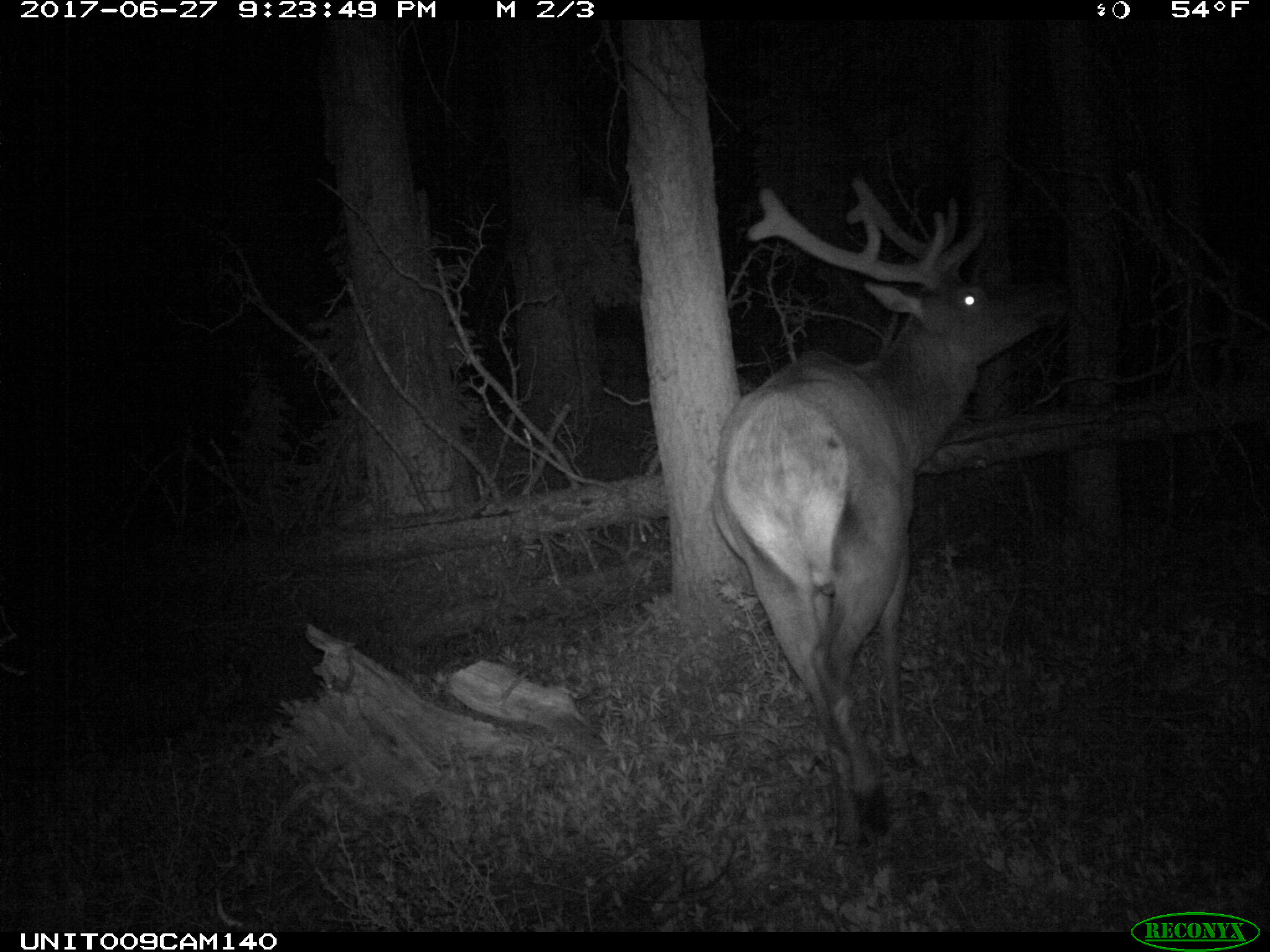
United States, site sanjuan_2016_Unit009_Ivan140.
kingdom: Animalia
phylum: Chordata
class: Mammalia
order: Artiodactyla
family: Cervidae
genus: Cervus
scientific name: Cervus elaphus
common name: red deer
Cervus elaphus (red deer).